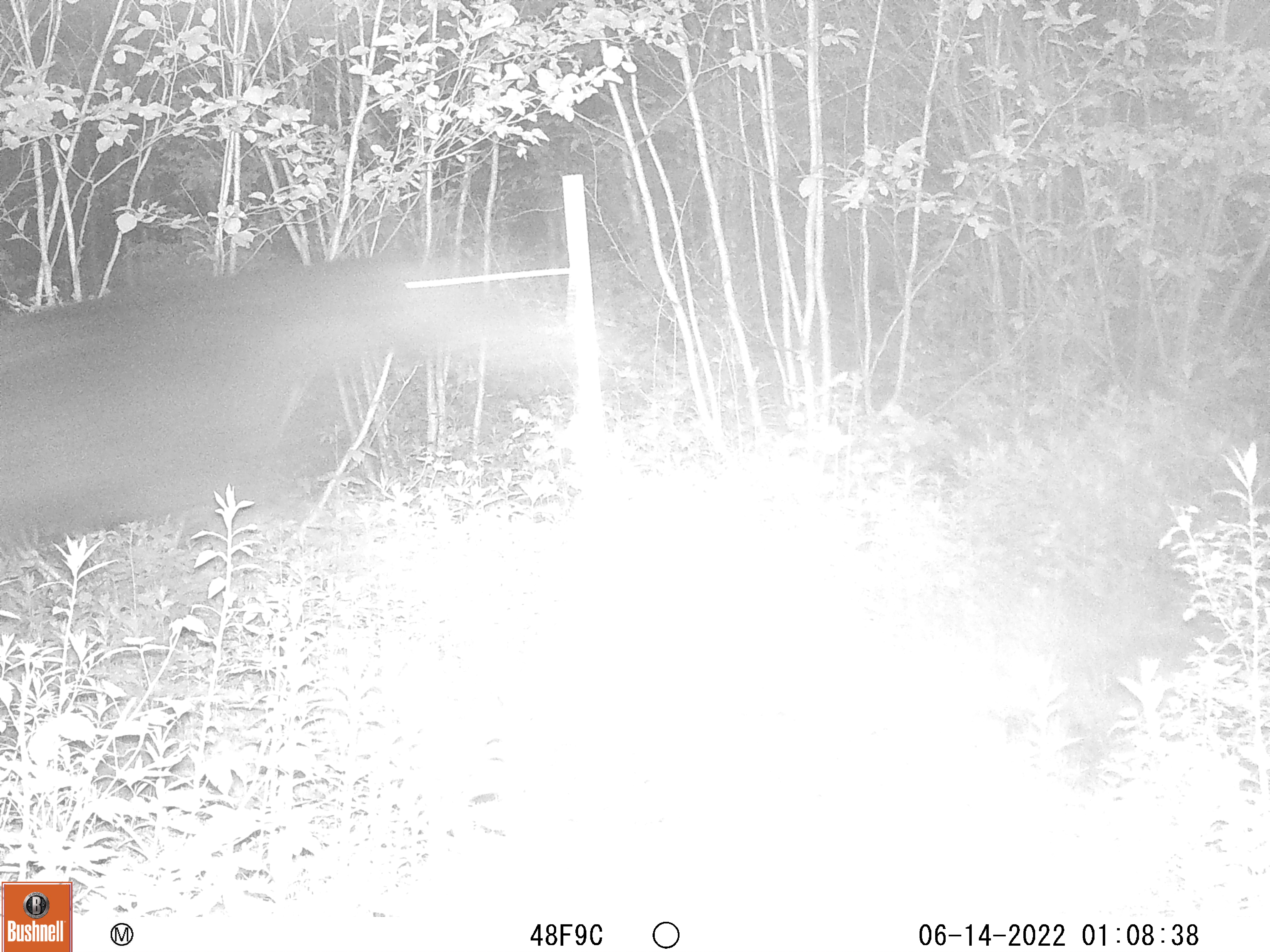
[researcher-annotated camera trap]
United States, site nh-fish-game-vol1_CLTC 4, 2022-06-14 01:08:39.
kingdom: Animalia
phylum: Chordata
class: Mammalia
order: Artiodactyla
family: Cervidae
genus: Alces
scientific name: Alces alces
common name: moose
Moose (Alces alces).